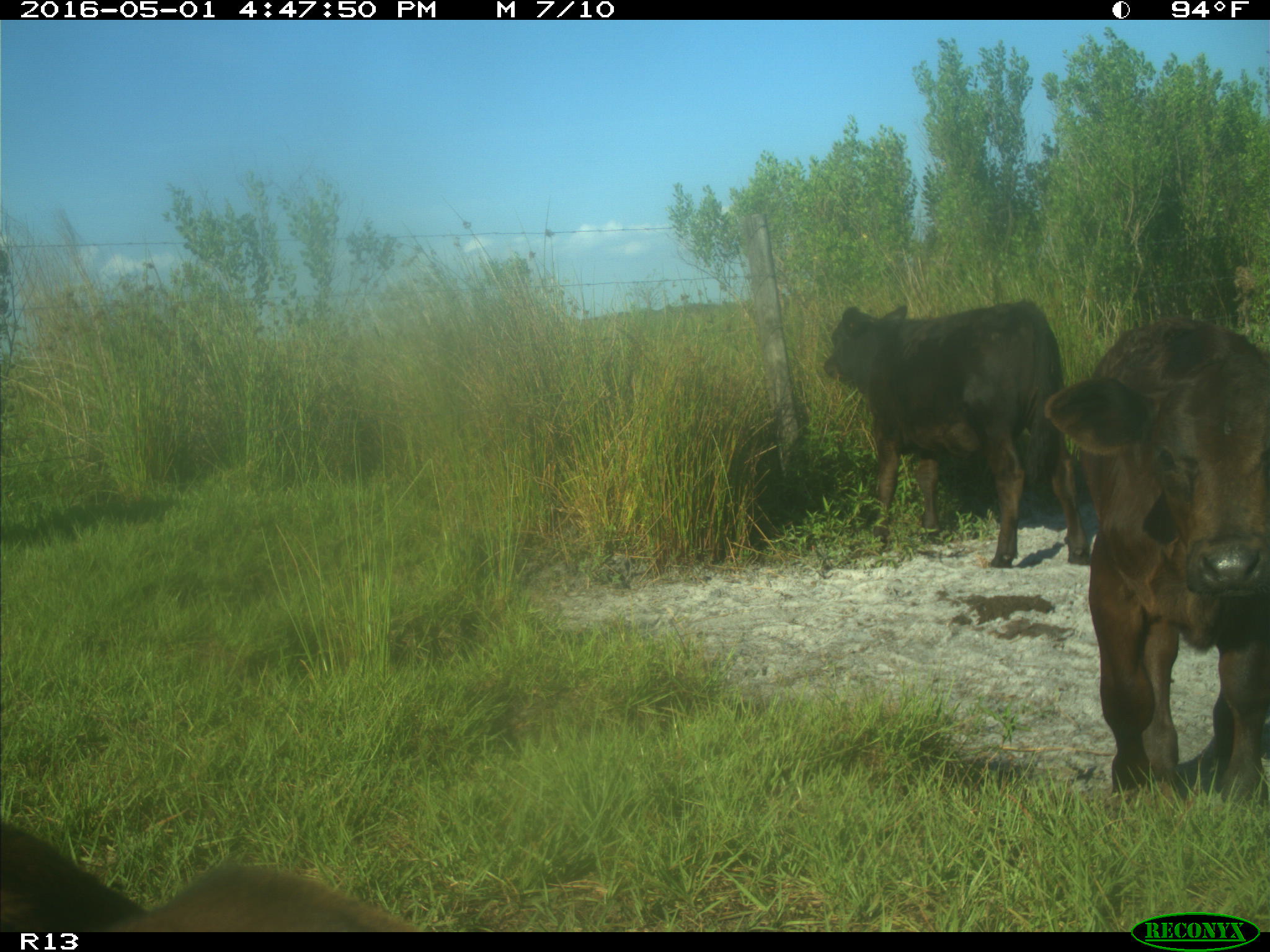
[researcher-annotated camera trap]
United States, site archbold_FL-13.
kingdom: Animalia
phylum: Chordata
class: Mammalia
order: Artiodactyla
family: Bovidae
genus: Bos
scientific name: Bos taurus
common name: domestic cow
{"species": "Bos taurus (domestic cow)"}